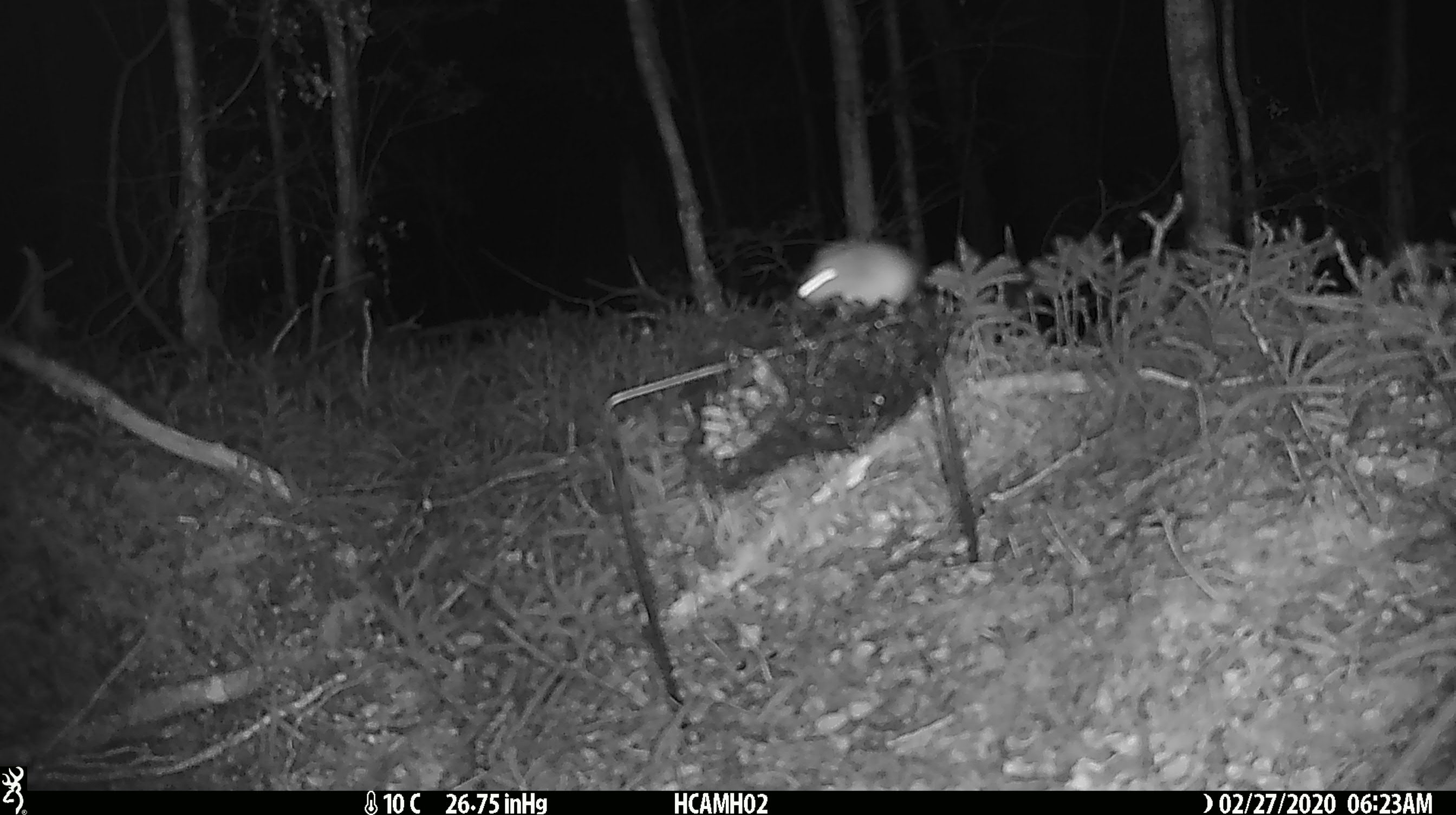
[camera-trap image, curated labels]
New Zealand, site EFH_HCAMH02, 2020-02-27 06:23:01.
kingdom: Animalia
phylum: Chordata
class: Mammalia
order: Rodentia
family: Muridae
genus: Mus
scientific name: Mus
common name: mouse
Mouse (Mus).